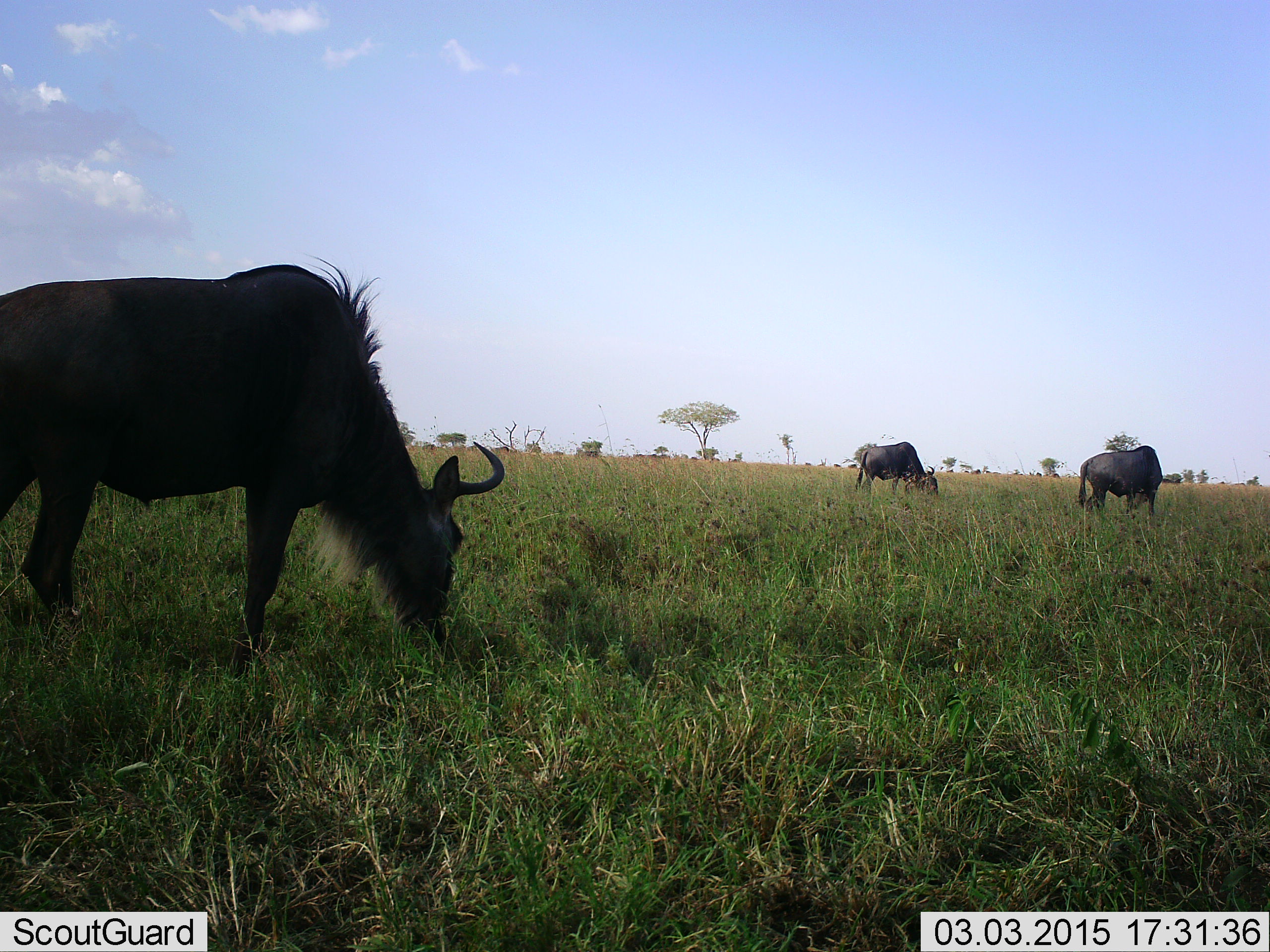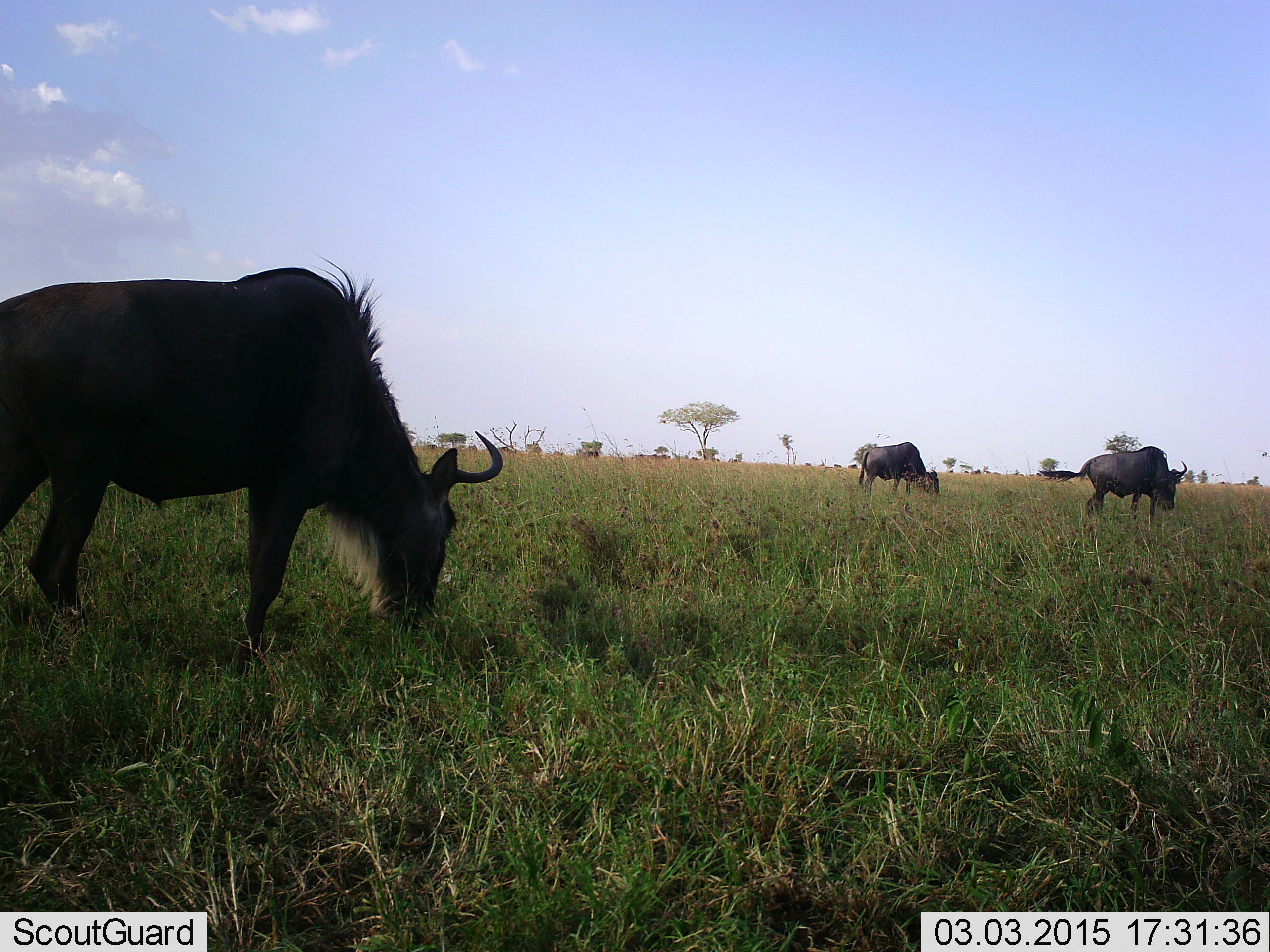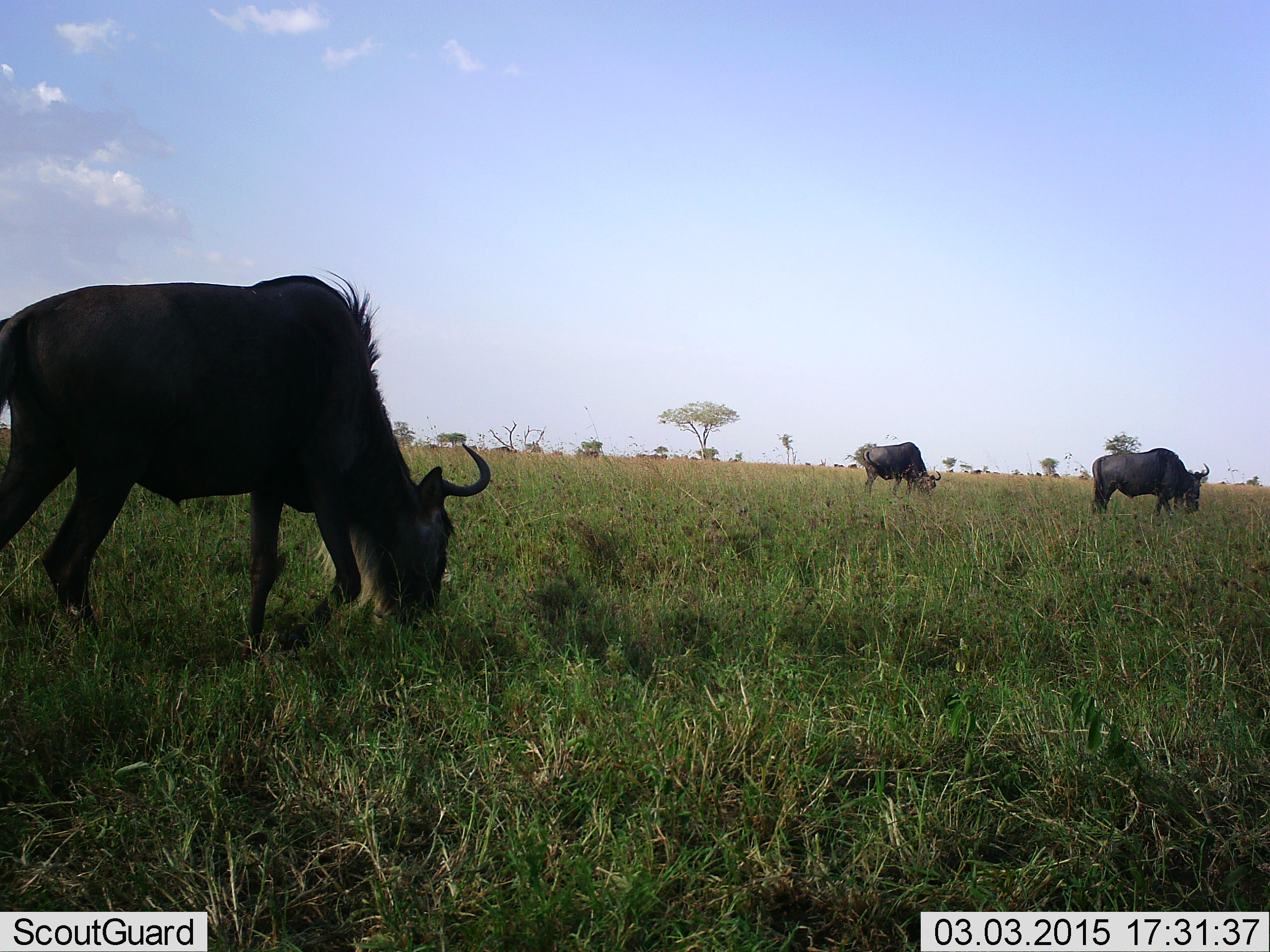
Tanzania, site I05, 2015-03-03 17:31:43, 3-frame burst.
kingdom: Animalia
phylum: Chordata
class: Mammalia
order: Artiodactyla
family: Bovidae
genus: Connochaetes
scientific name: Connochaetes taurinus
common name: blue wildebeest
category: wildebeest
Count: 3.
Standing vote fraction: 20%.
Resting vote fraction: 0%.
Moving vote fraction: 20%.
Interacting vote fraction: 0%.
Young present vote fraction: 0%.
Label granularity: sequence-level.